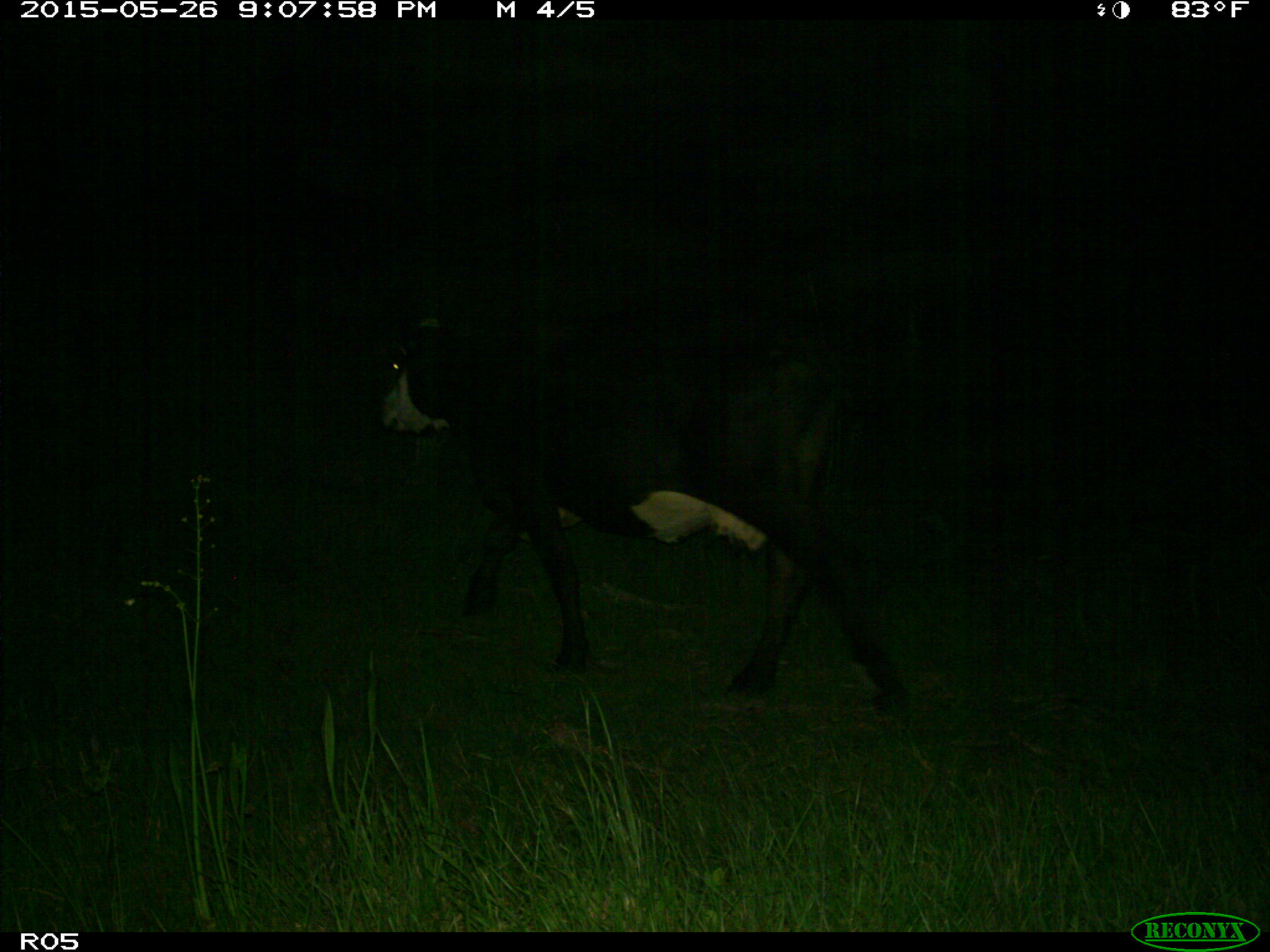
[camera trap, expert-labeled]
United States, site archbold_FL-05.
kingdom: Animalia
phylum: Chordata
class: Mammalia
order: Artiodactyla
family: Bovidae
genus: Bos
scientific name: Bos taurus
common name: domestic cow